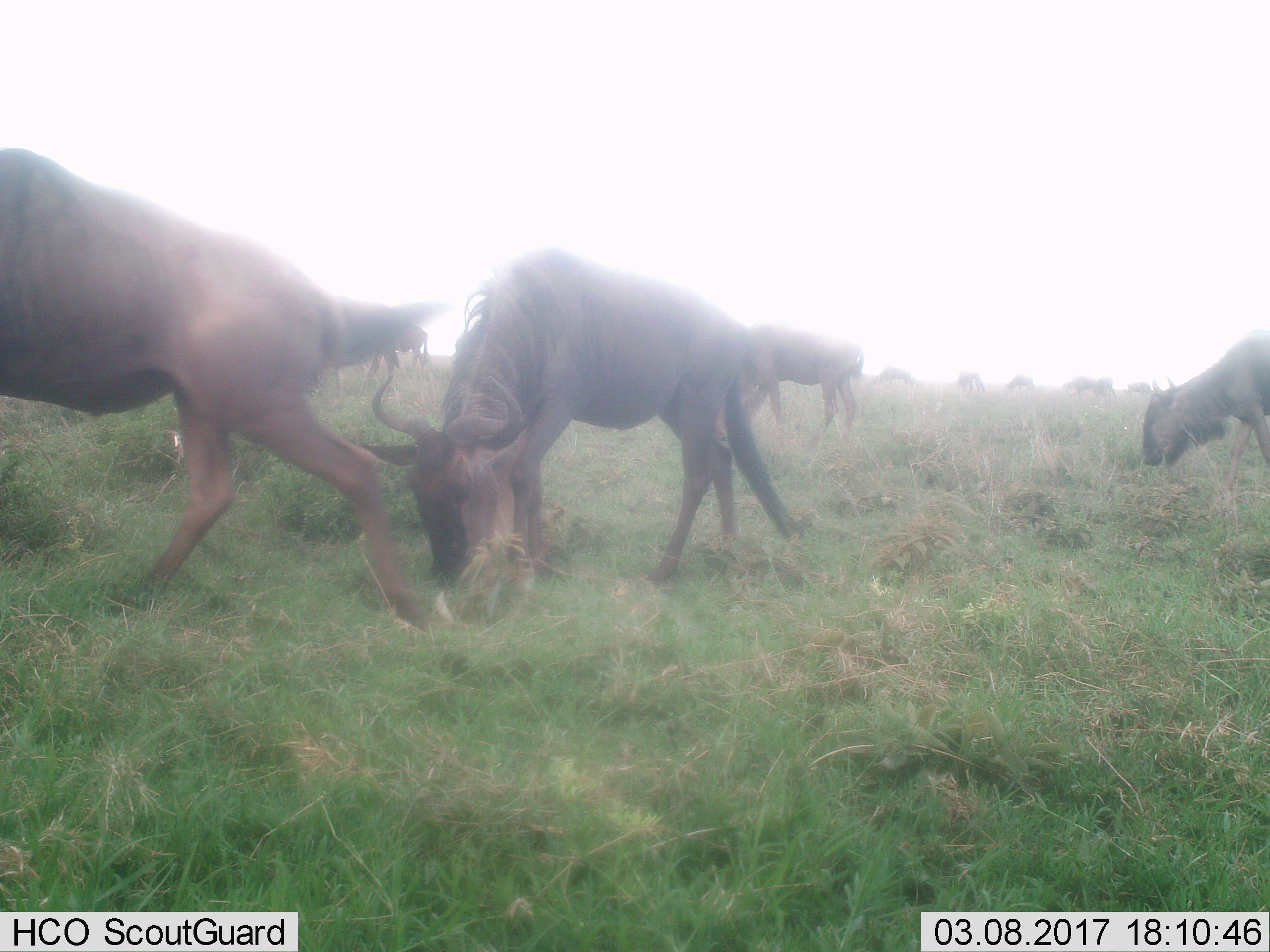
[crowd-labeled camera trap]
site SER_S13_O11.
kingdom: Animalia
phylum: Chordata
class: Mammalia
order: Artiodactyla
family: Bovidae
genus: Connochaetes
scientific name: Connochaetes taurinus taurinus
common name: blue wildebeest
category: wildebeestblue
Wildebeestblue (blue wildebeest) (Connochaetes taurinus taurinus), count 11-50. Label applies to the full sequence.